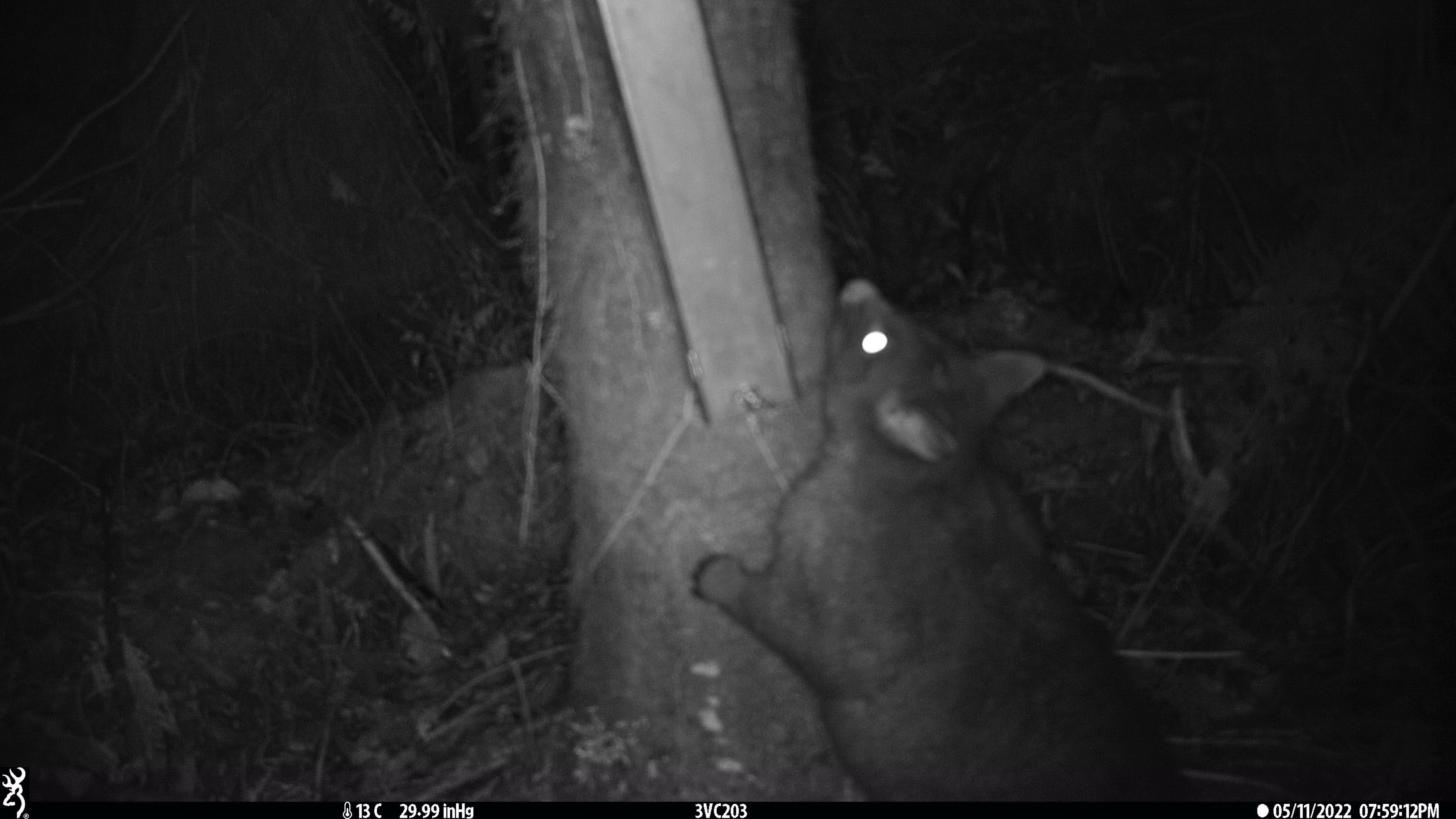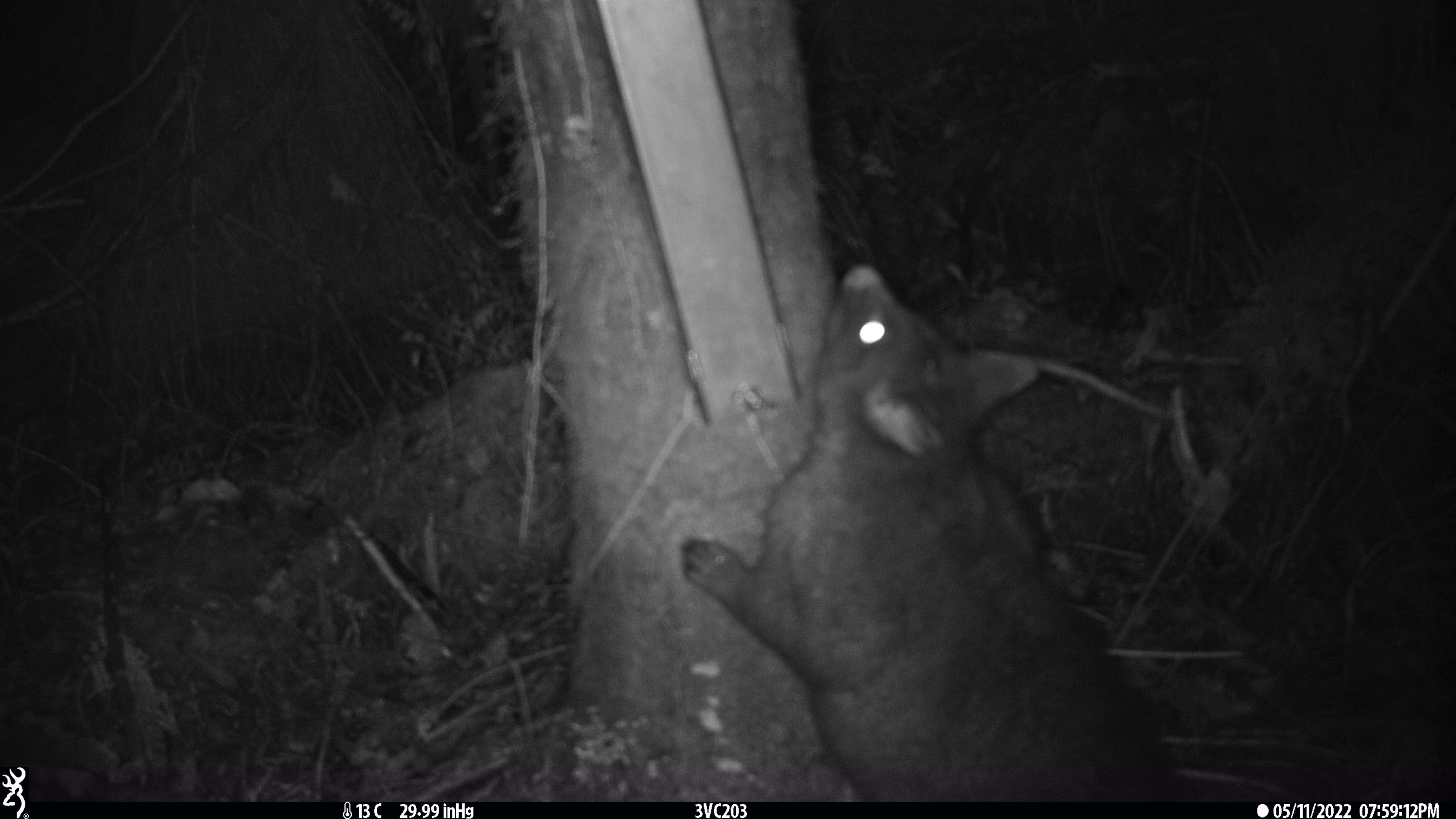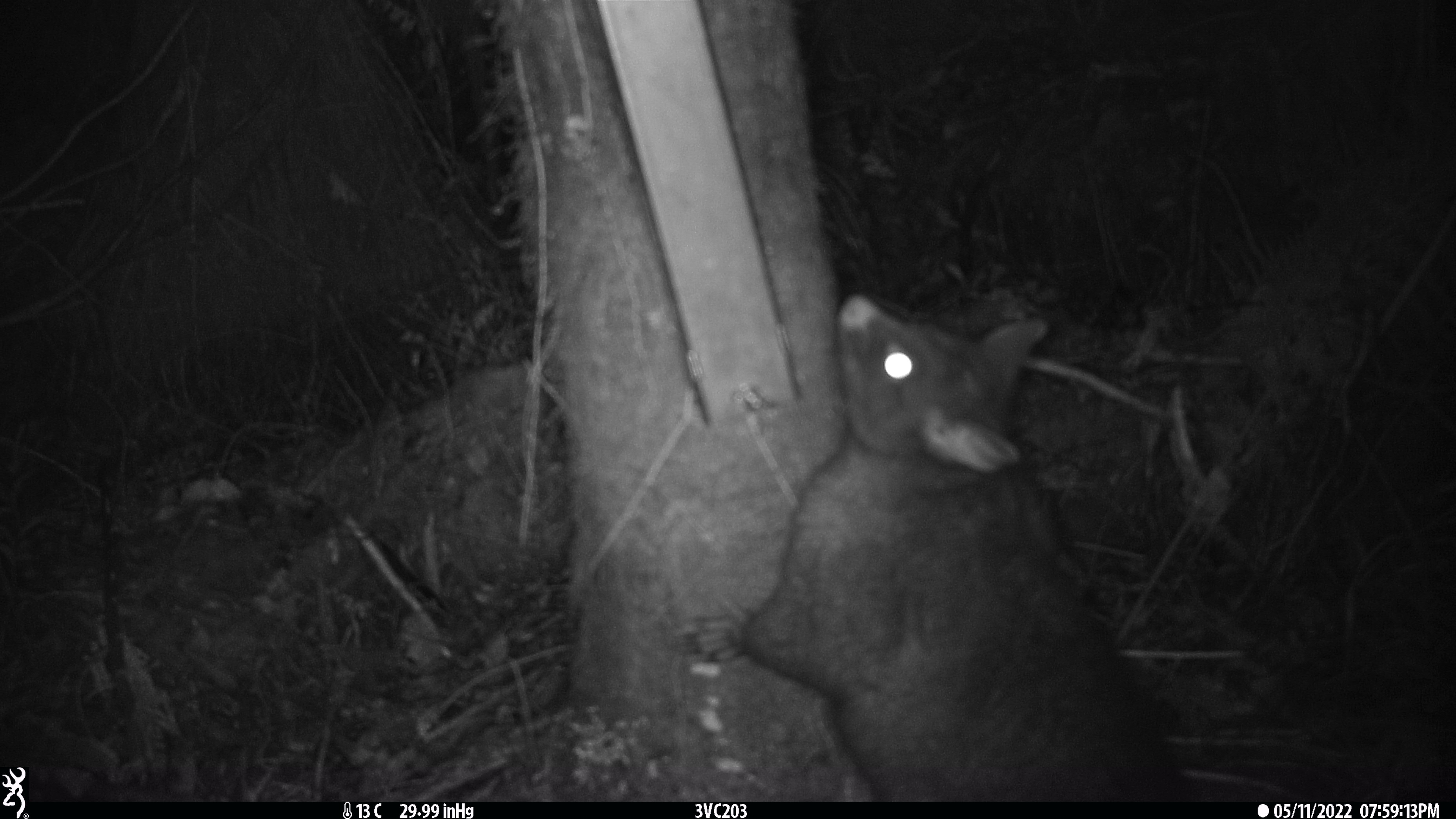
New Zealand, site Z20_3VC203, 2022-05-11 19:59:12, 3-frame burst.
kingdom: Animalia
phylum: Chordata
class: Mammalia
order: Diprotodontia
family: Phalangeridae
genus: Trichosurus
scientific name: Trichosurus vulpecula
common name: common brushtail possum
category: possum